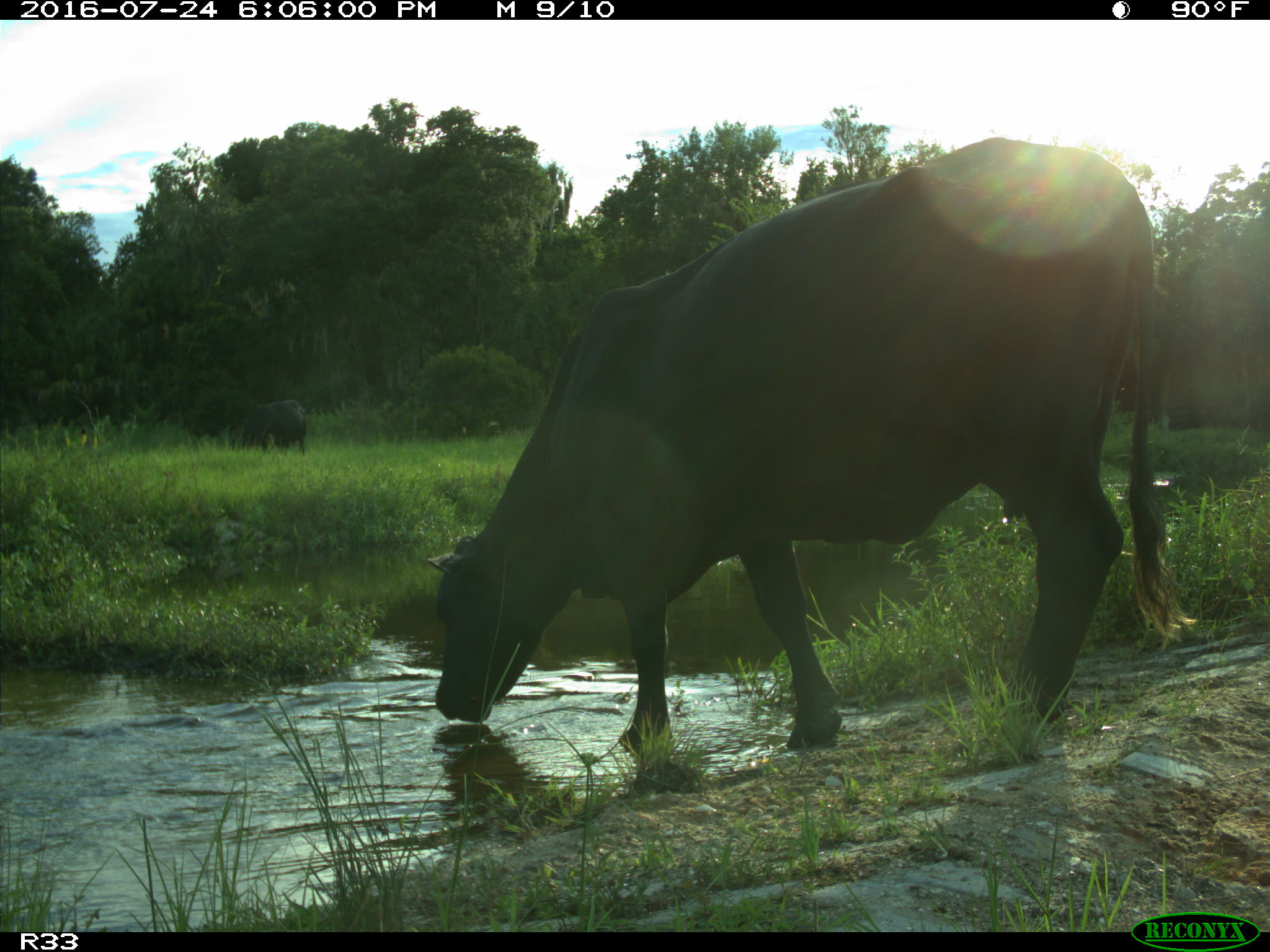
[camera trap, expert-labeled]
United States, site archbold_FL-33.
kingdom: Animalia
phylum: Chordata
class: Mammalia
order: Artiodactyla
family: Bovidae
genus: Bos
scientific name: Bos taurus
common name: domestic cow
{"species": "Bos taurus (domestic cow)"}